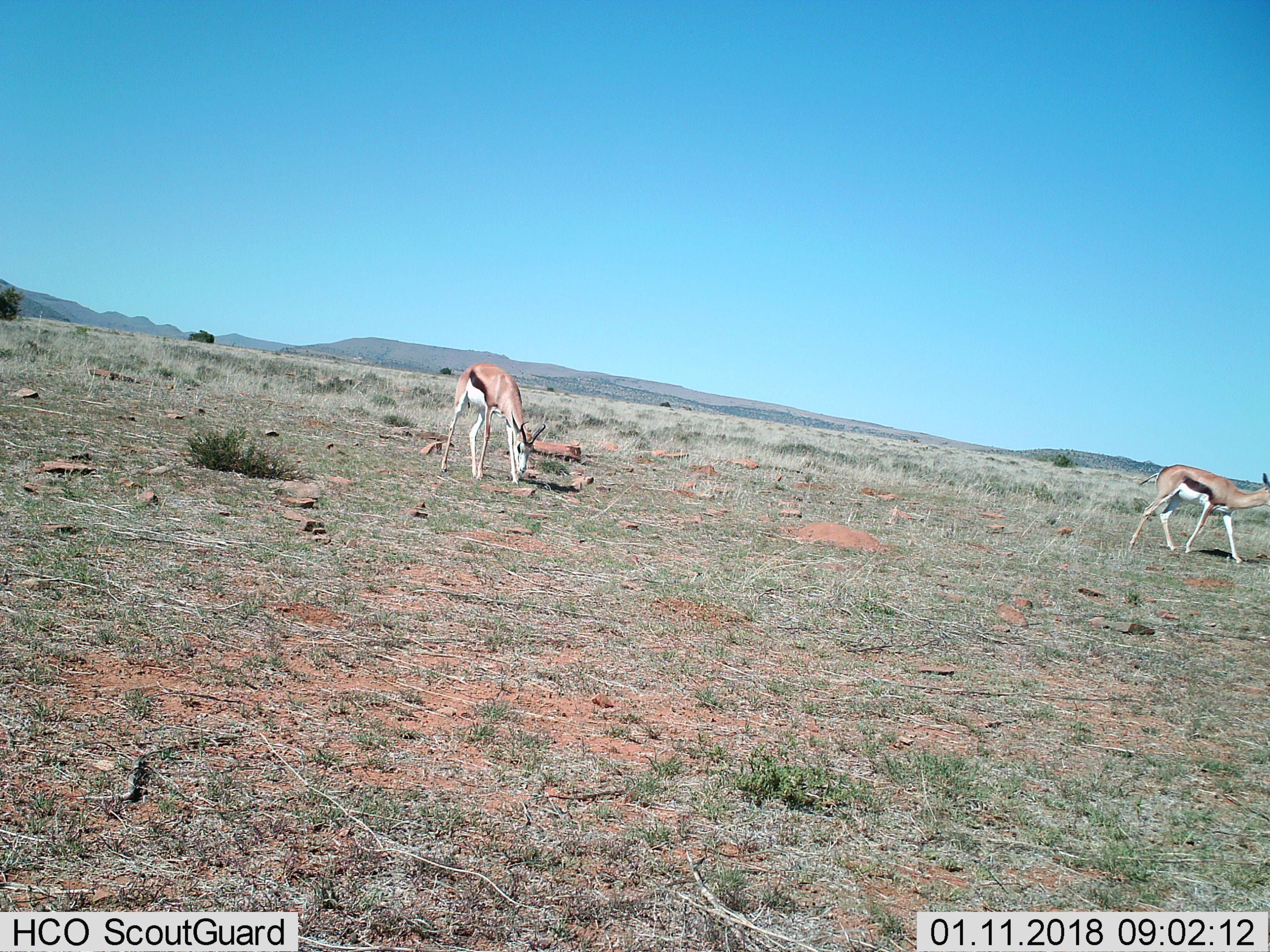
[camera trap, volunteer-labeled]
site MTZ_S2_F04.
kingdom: Animalia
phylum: Chordata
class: Mammalia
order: Artiodactyla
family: Bovidae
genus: Antidorcas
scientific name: Antidorcas marsupialis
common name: springbok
Springbok (Antidorcas marsupialis), count 2. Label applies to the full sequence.